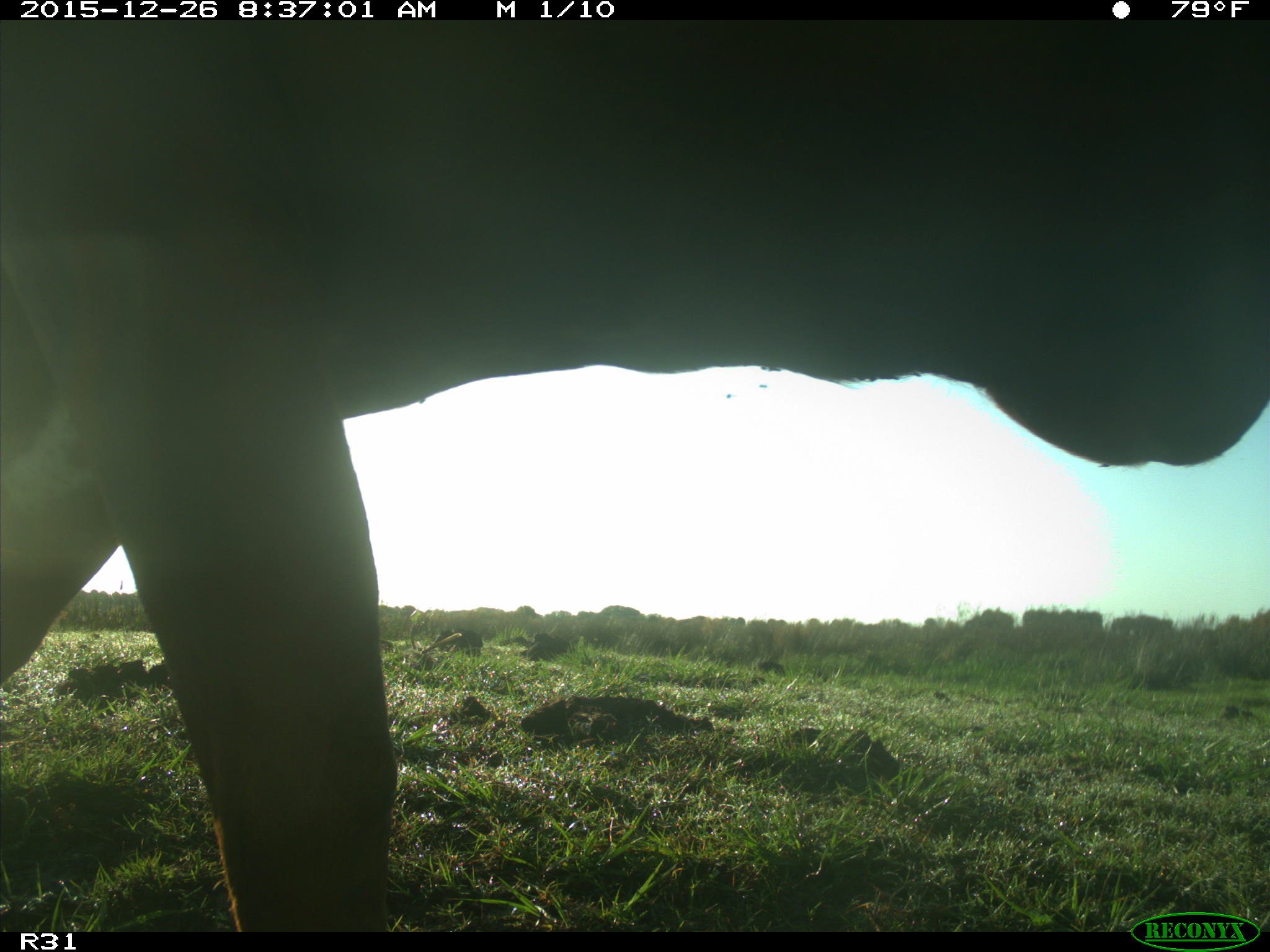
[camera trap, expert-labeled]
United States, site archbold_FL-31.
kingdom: Animalia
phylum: Chordata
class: Mammalia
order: Artiodactyla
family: Bovidae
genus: Bos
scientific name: Bos taurus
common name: domestic cow